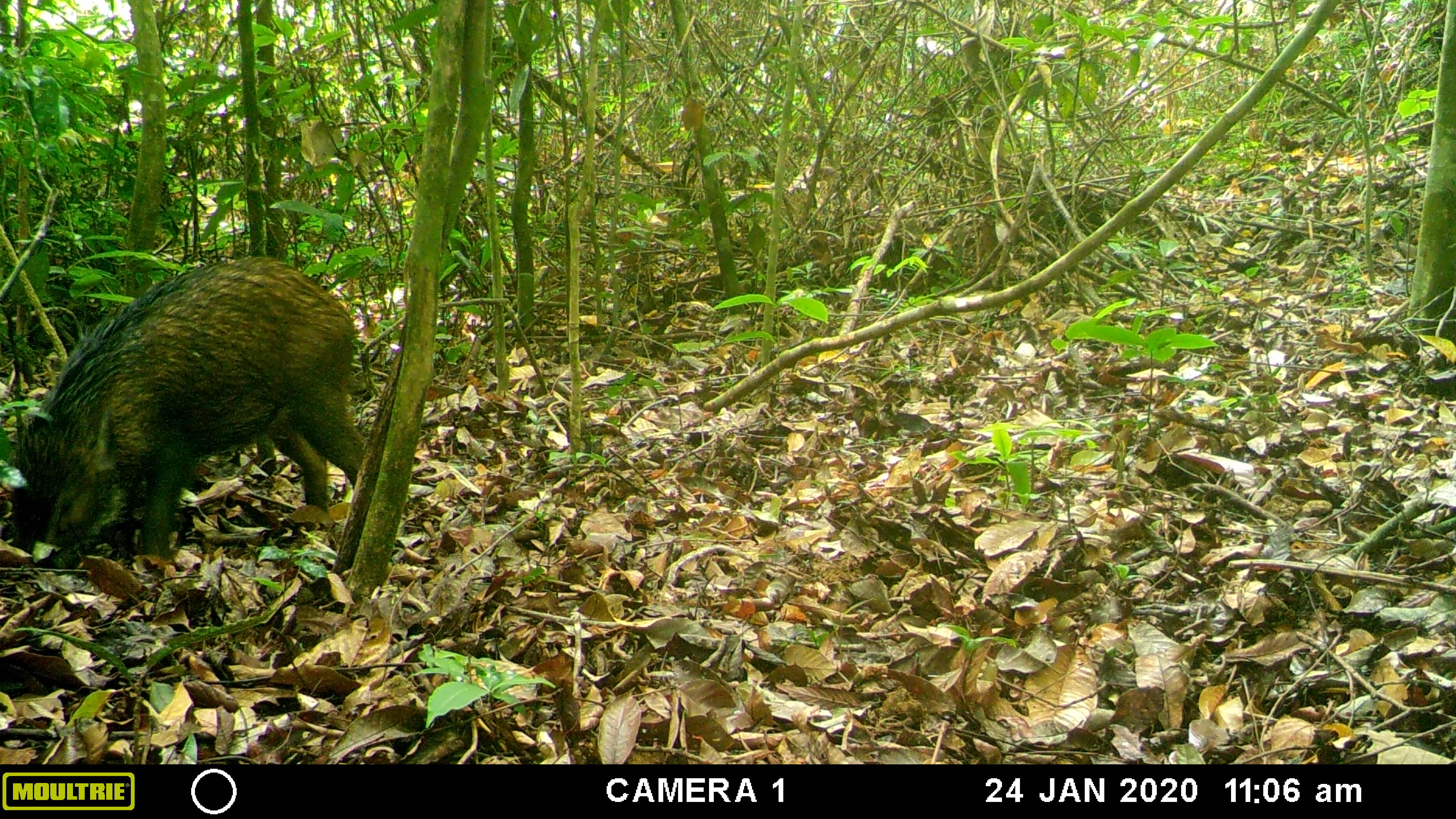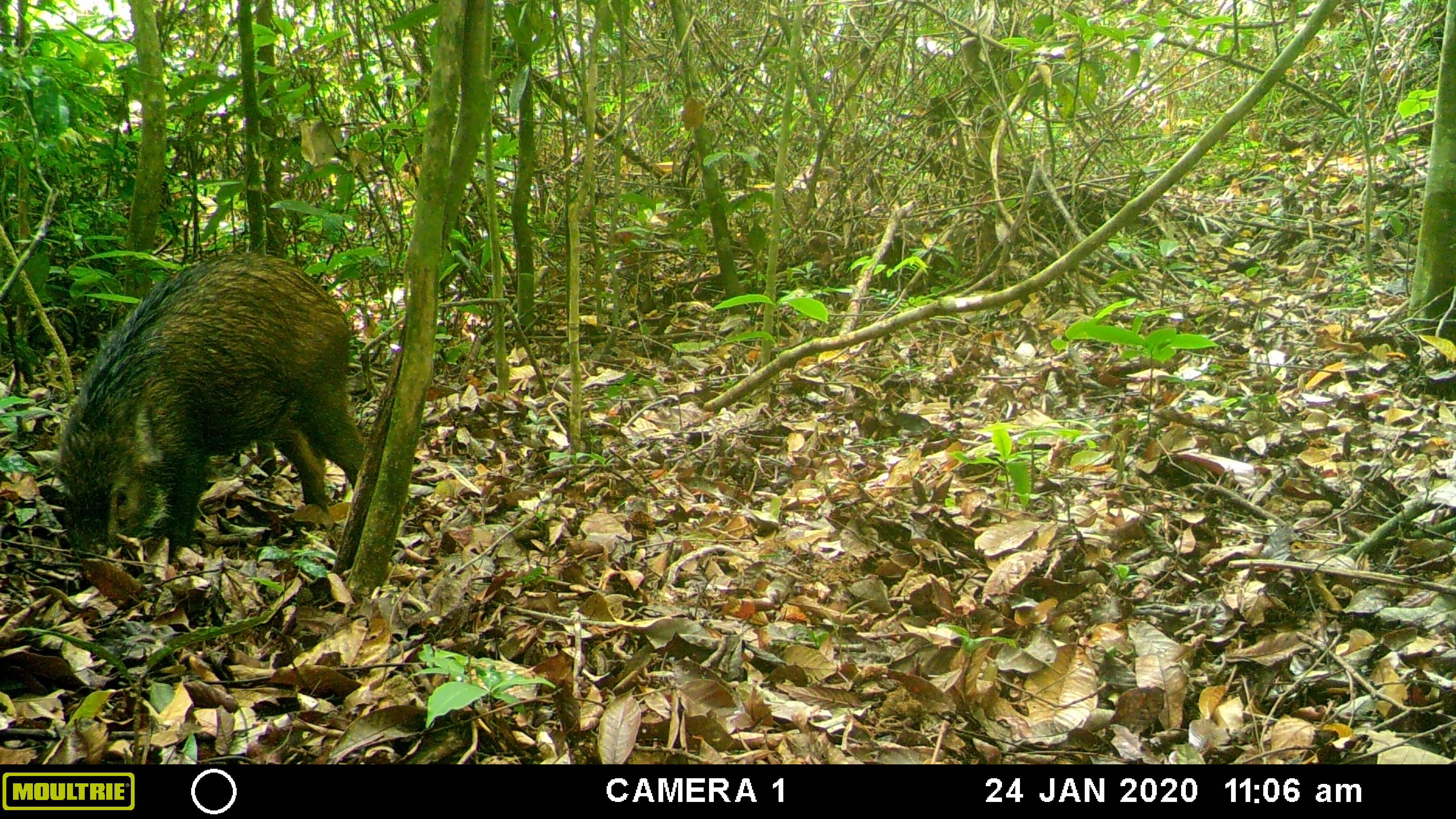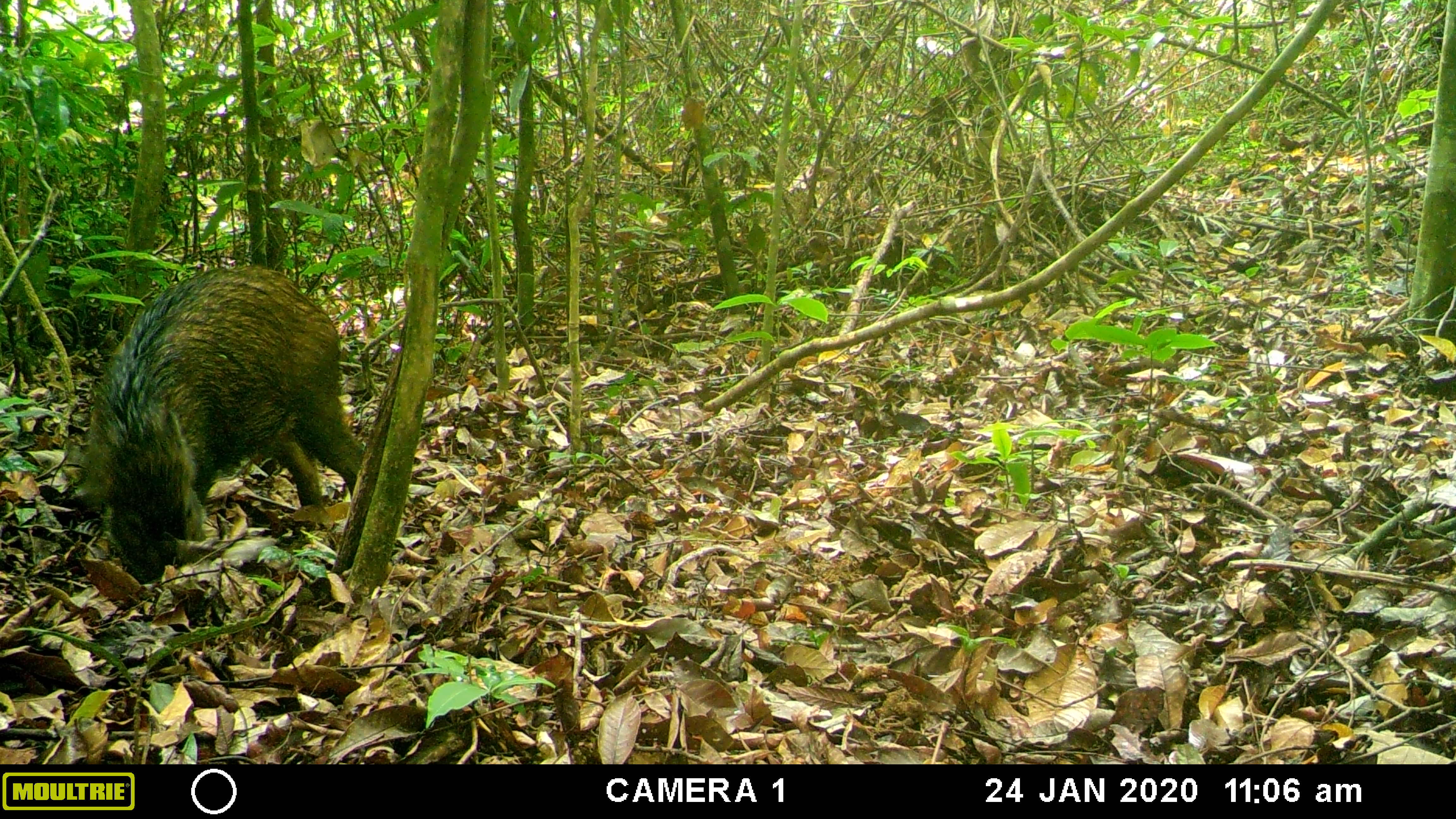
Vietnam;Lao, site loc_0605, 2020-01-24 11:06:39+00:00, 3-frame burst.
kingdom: Animalia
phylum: Chordata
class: Mammalia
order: Artiodactyla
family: Suidae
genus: Sus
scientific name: Sus scrofa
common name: eurasian wild pig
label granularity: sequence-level